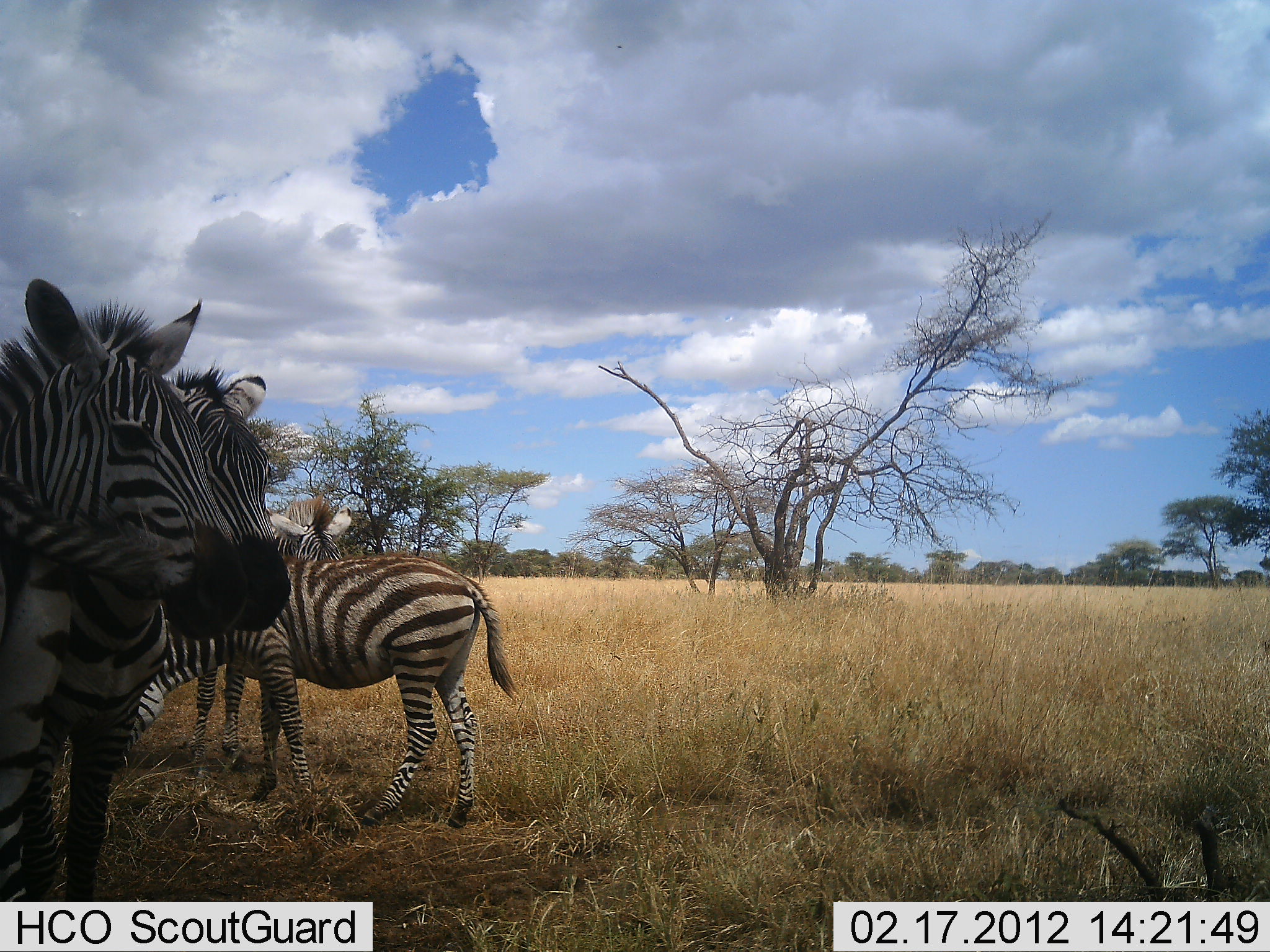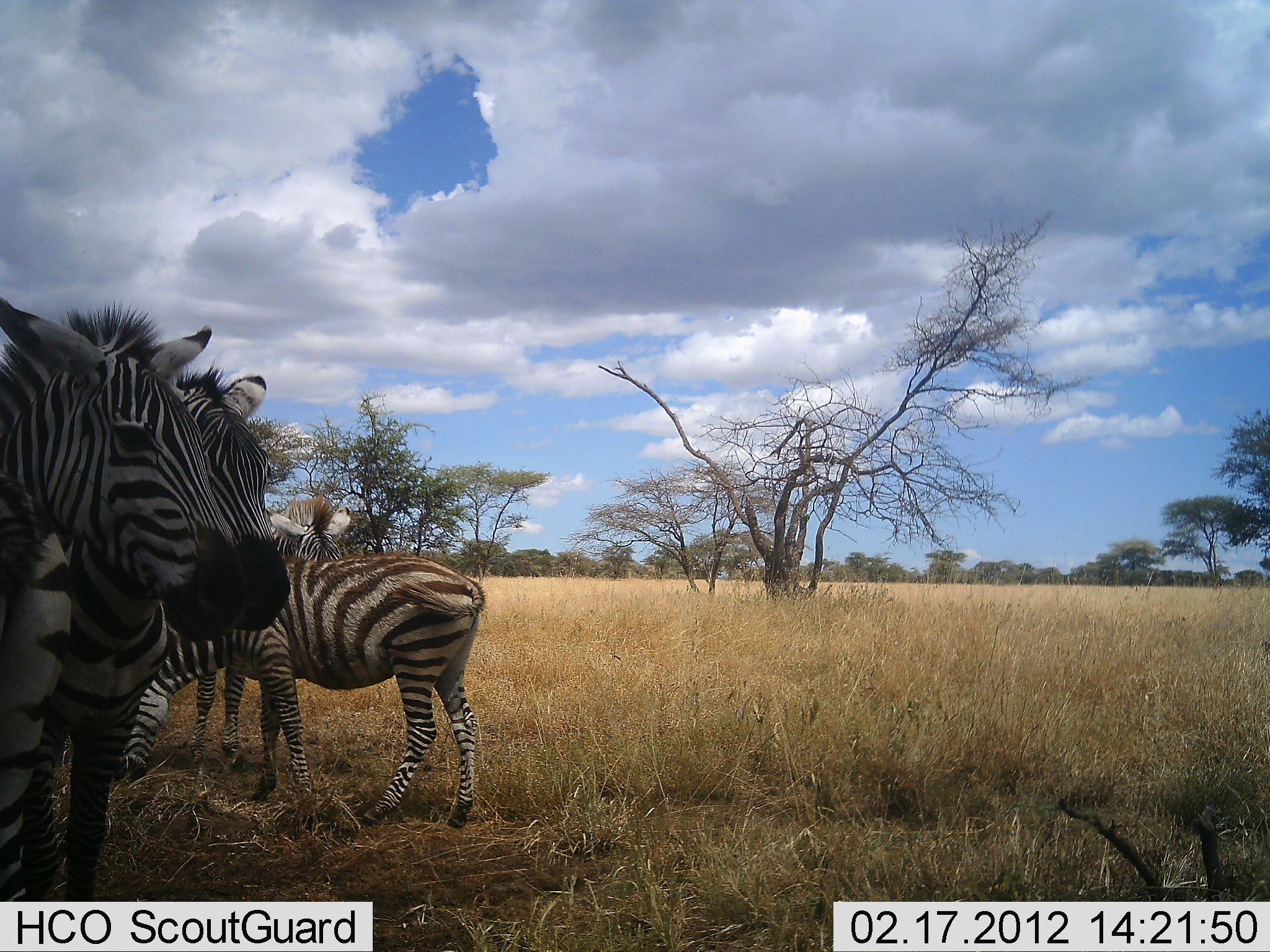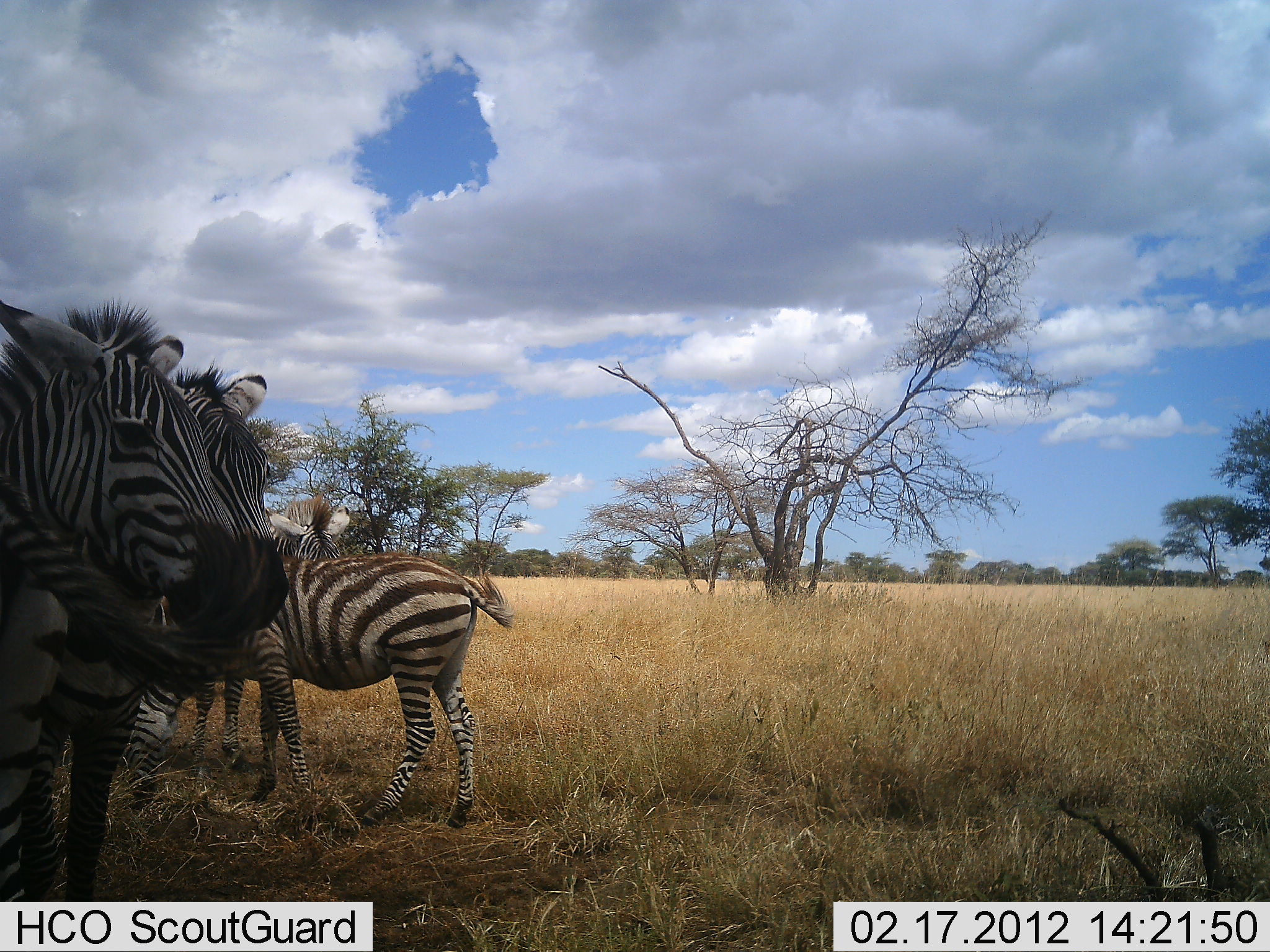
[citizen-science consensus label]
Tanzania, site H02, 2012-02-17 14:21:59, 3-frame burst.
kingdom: Animalia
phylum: Chordata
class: Mammalia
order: Perissodactyla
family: Equidae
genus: Equus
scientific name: Equus quagga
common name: plains zebra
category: zebra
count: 4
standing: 100%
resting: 0%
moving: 0%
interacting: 5%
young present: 33%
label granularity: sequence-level